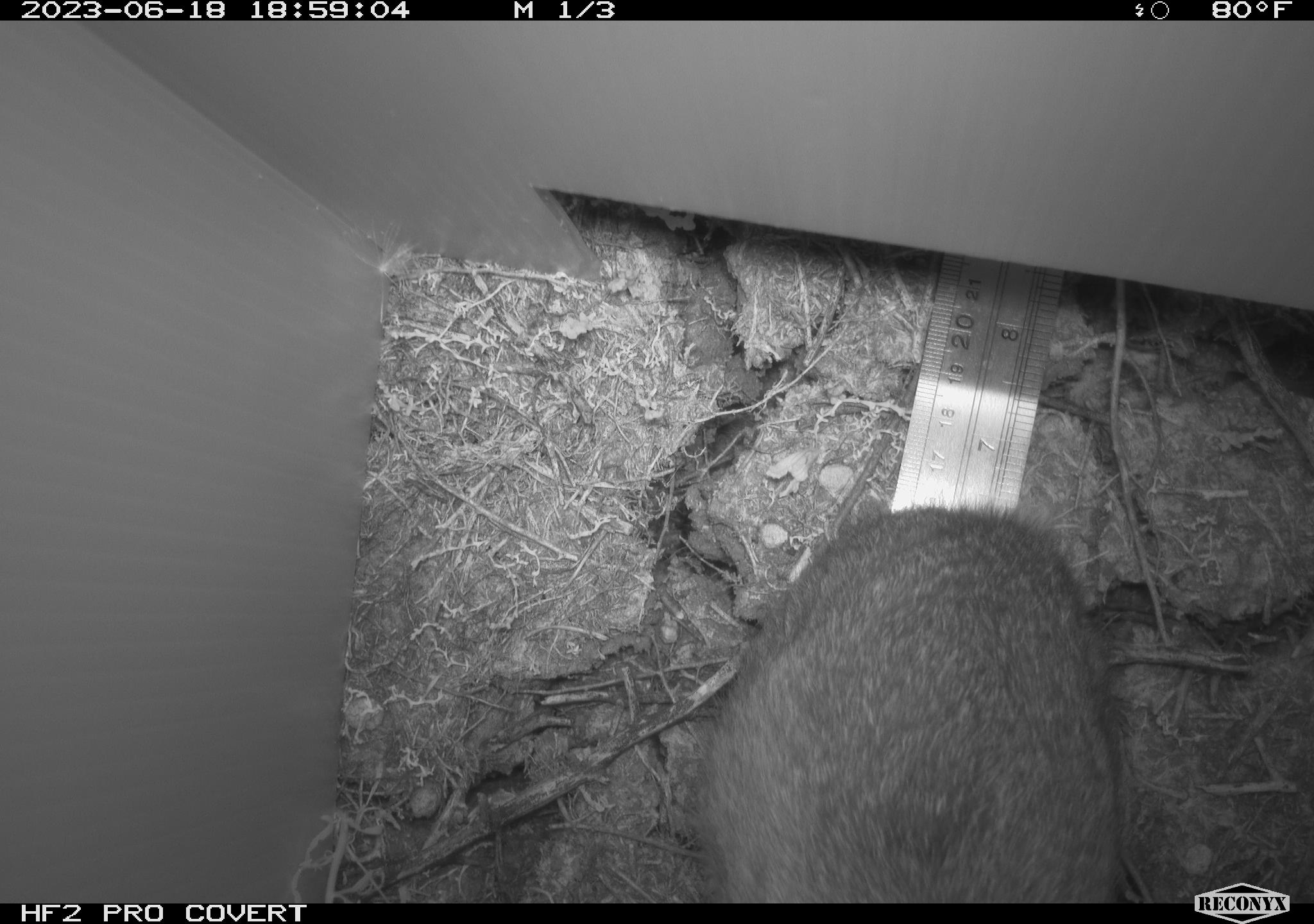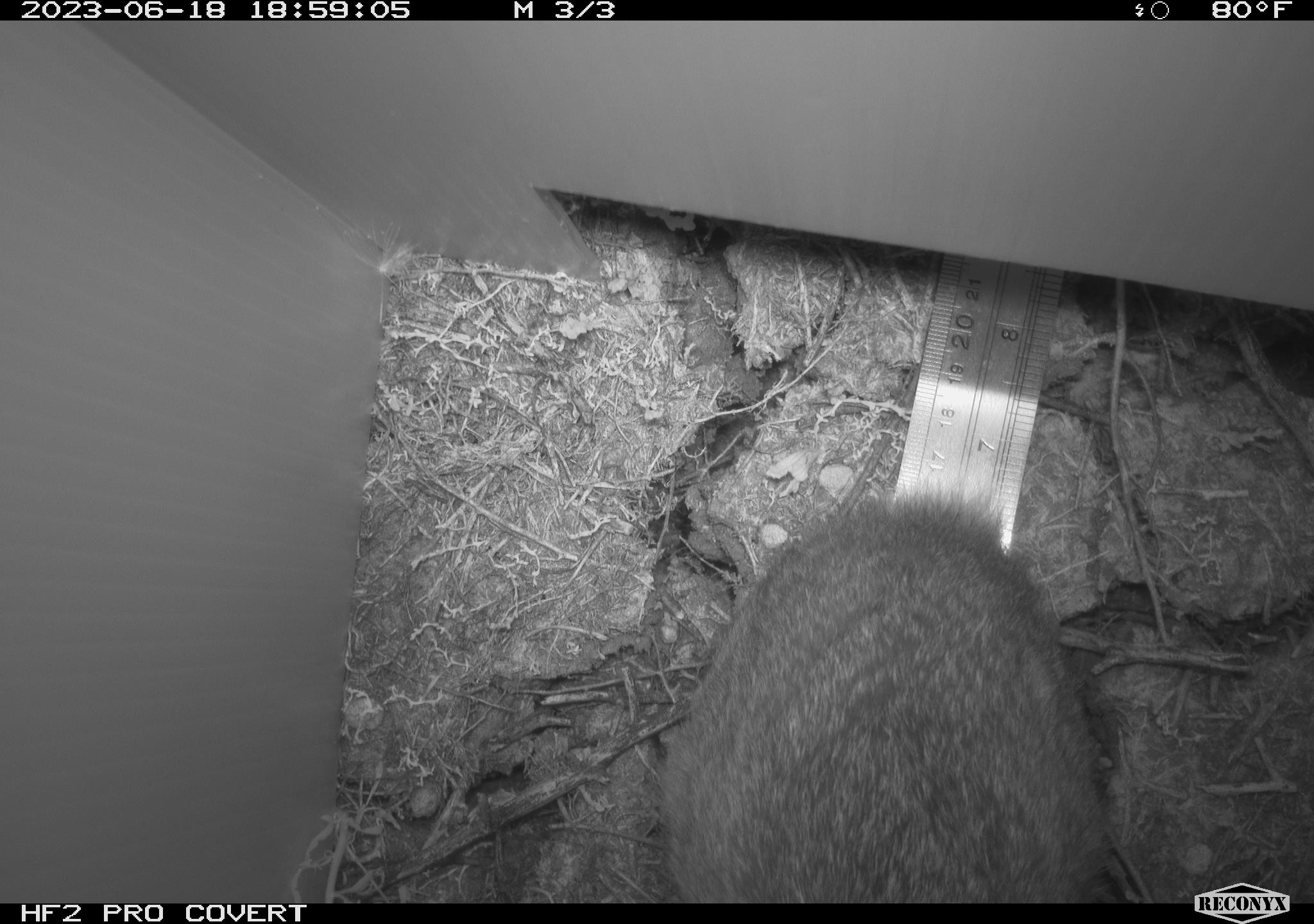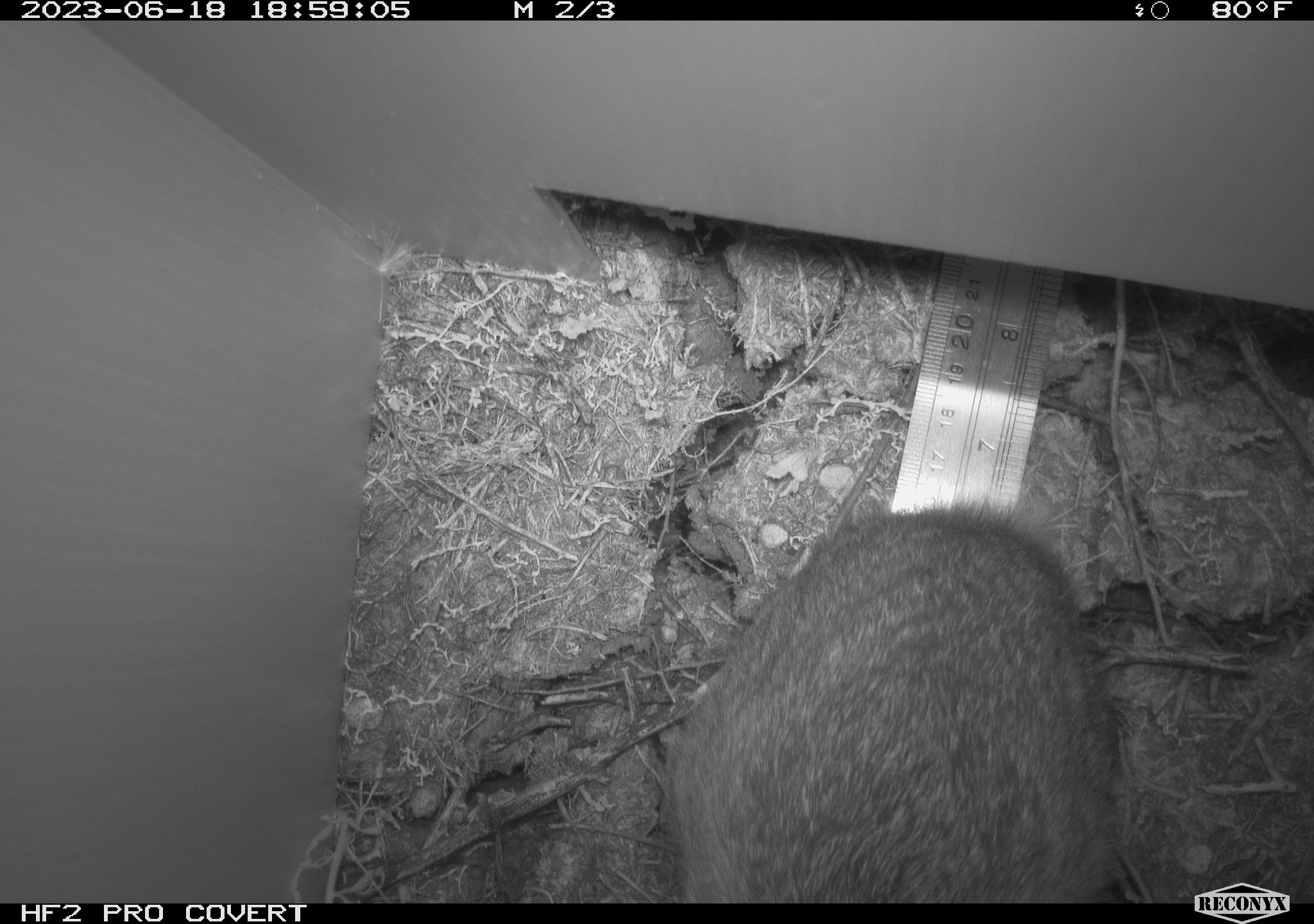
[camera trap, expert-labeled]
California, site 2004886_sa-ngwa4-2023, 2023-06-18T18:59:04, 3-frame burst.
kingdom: Animalia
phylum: Chordata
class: Mammalia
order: Lagomorpha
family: Leporidae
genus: Sylvilagus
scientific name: Sylvilagus audubonii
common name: desert cottontail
Desert cottontail (Sylvilagus audubonii).